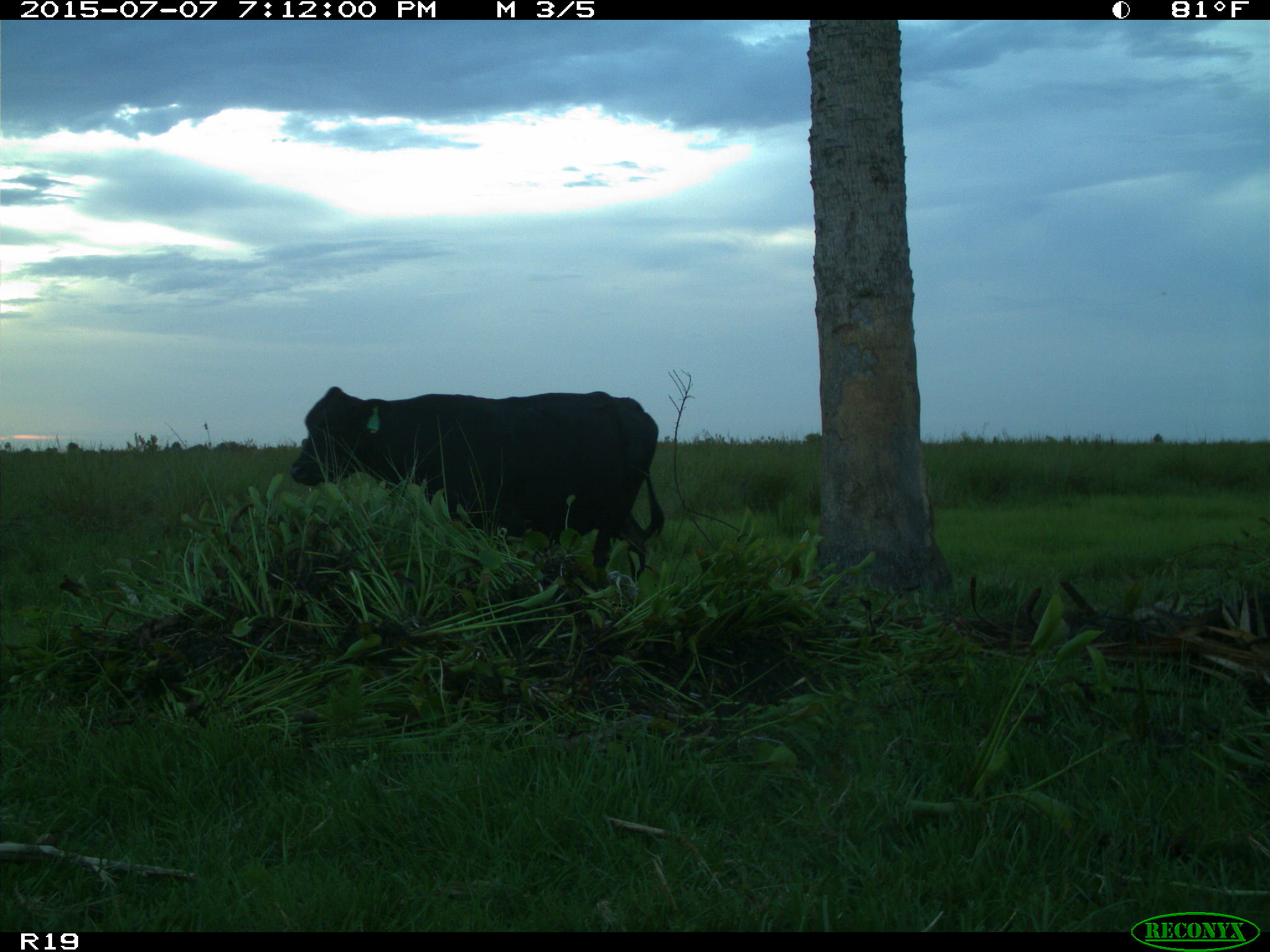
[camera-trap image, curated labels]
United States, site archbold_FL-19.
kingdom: Animalia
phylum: Chordata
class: Mammalia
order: Artiodactyla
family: Bovidae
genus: Bos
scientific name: Bos taurus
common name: domestic cow